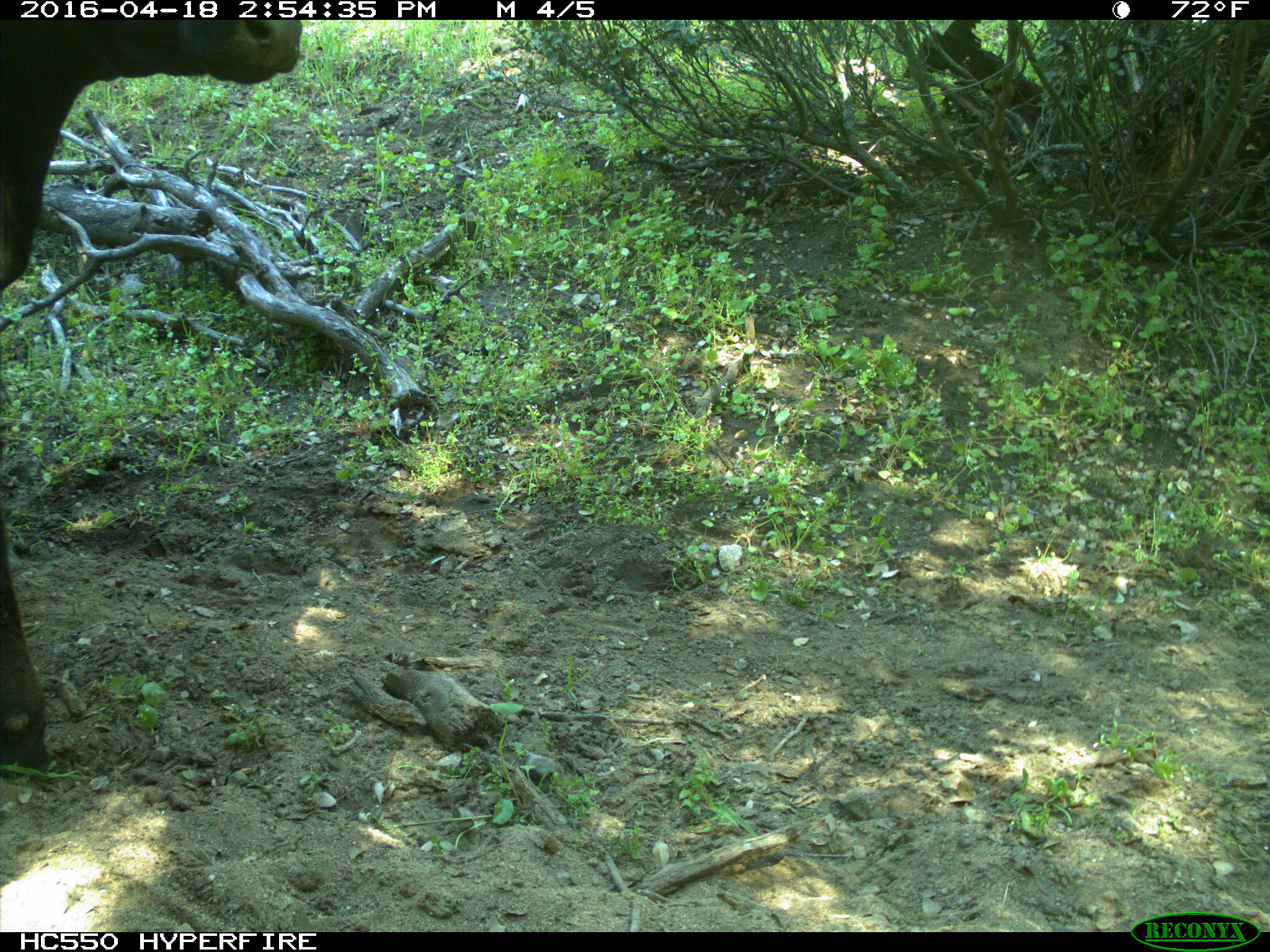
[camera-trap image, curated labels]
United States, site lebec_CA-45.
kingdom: Animalia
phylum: Chordata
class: Mammalia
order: Artiodactyla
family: Bovidae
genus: Bos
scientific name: Bos taurus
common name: domestic cow